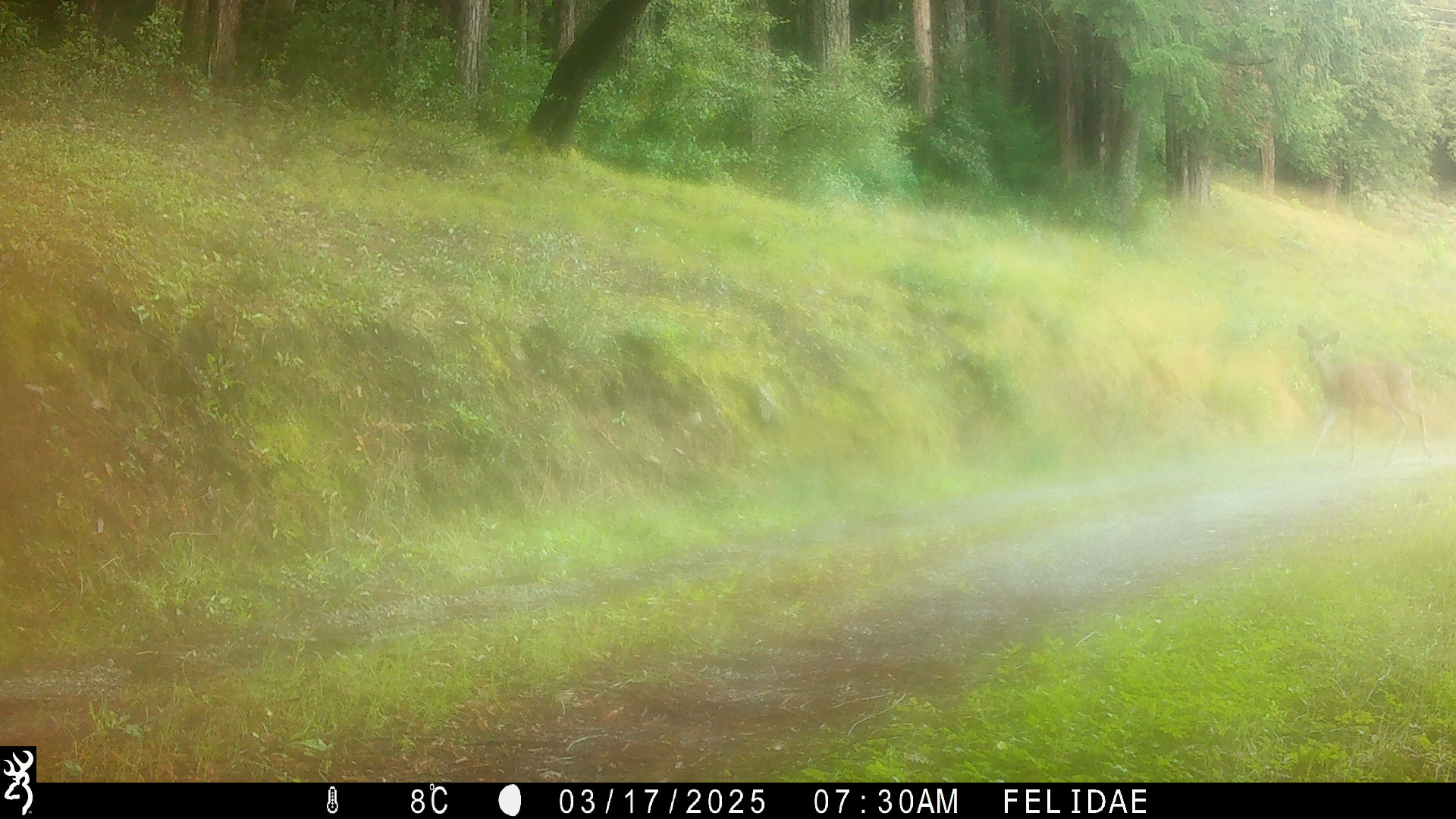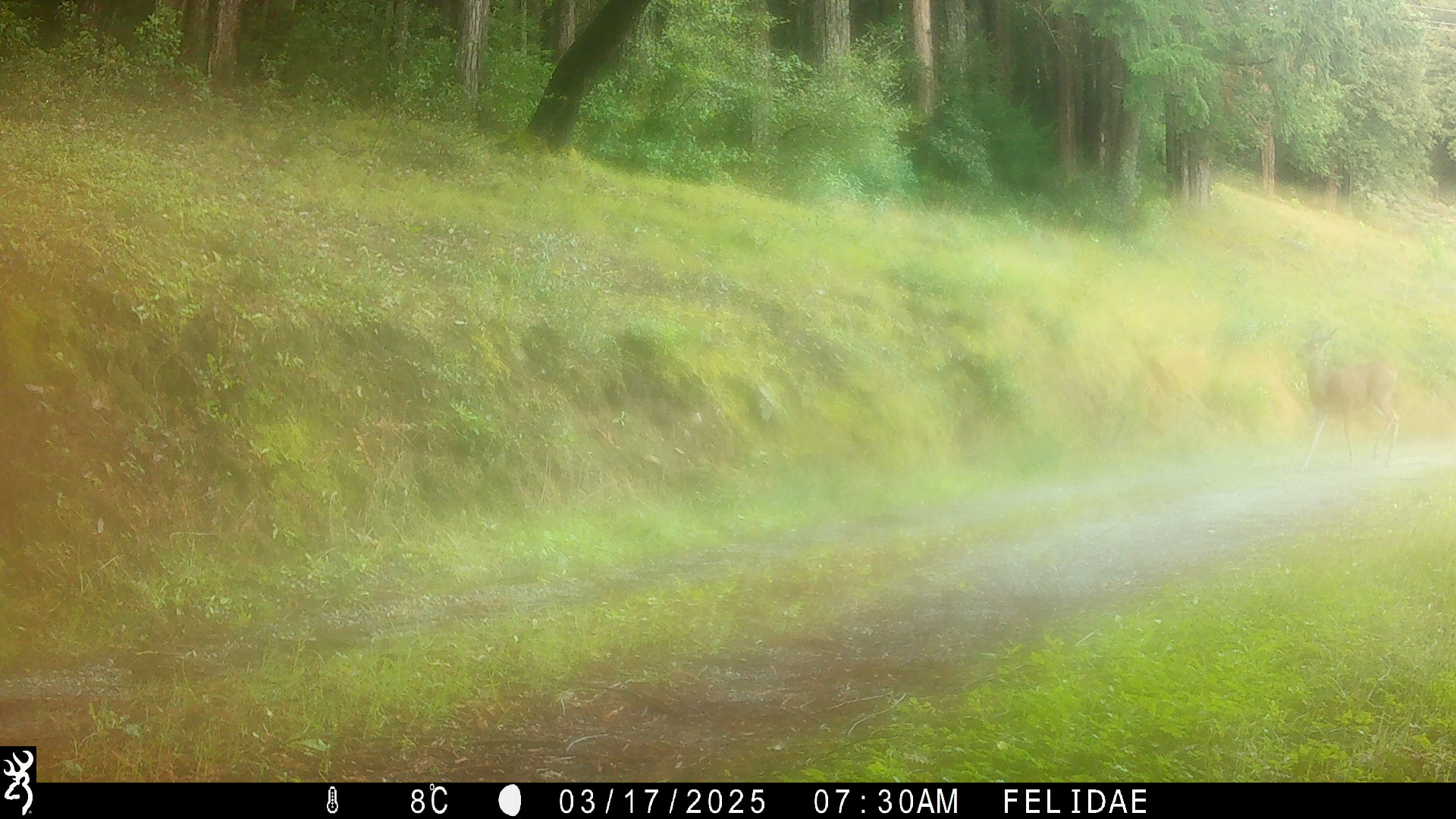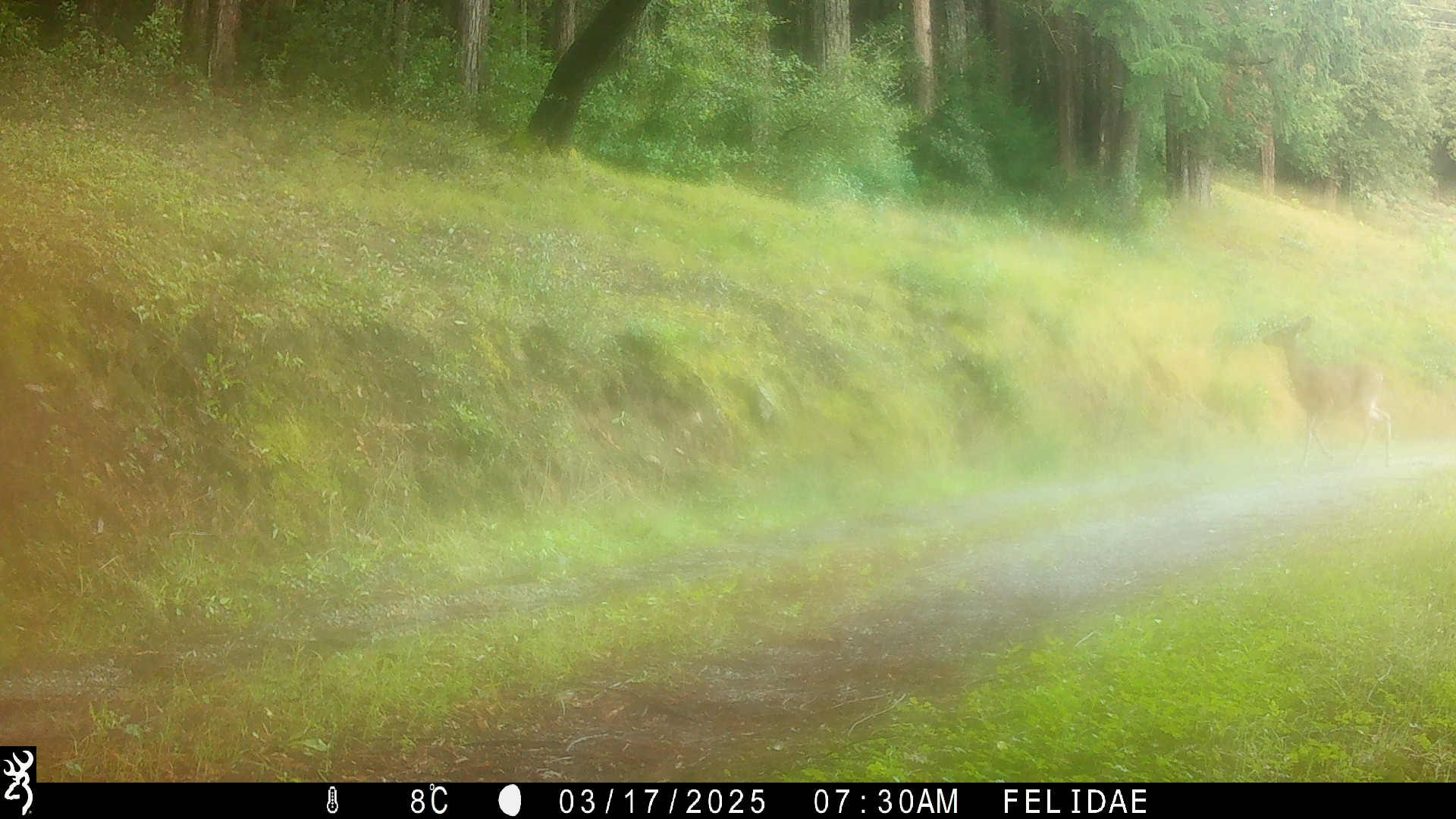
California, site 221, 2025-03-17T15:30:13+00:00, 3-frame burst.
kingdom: Animalia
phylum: Chordata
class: Mammalia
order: Artiodactyla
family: Cervidae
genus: Odocoileus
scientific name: Odocoileus hemionus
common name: mule deer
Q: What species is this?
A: Mule deer (Odocoileus hemionus).